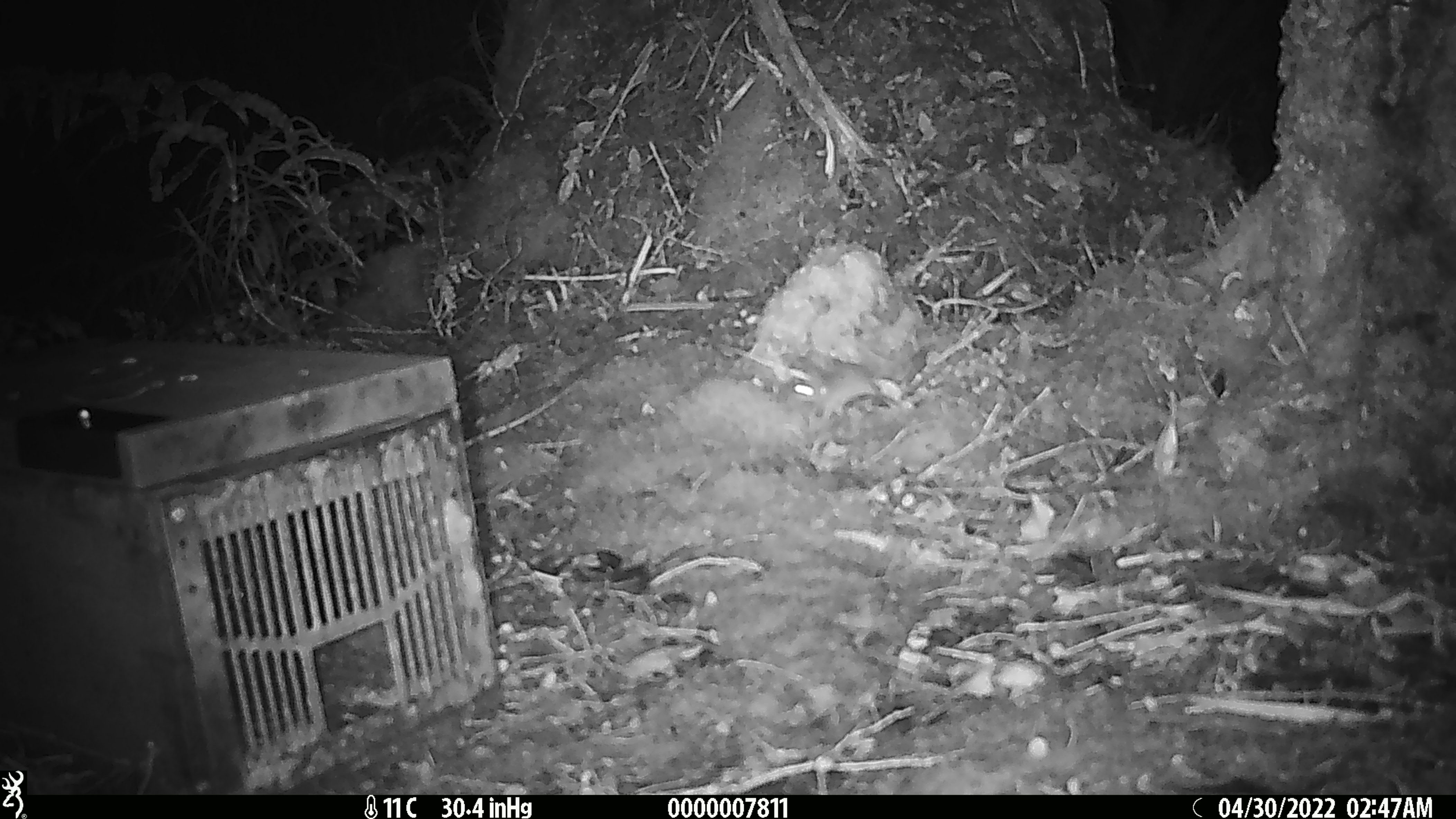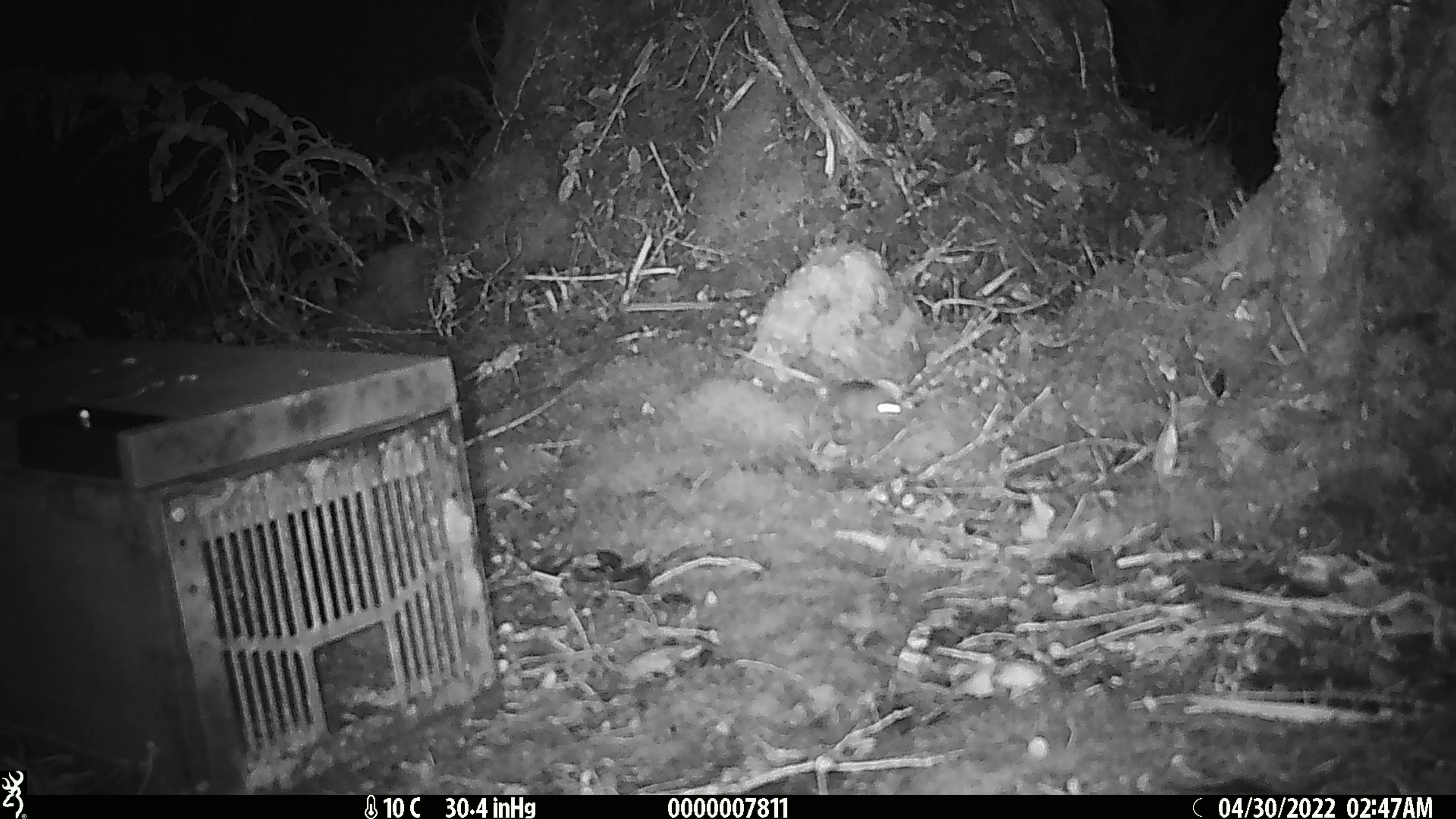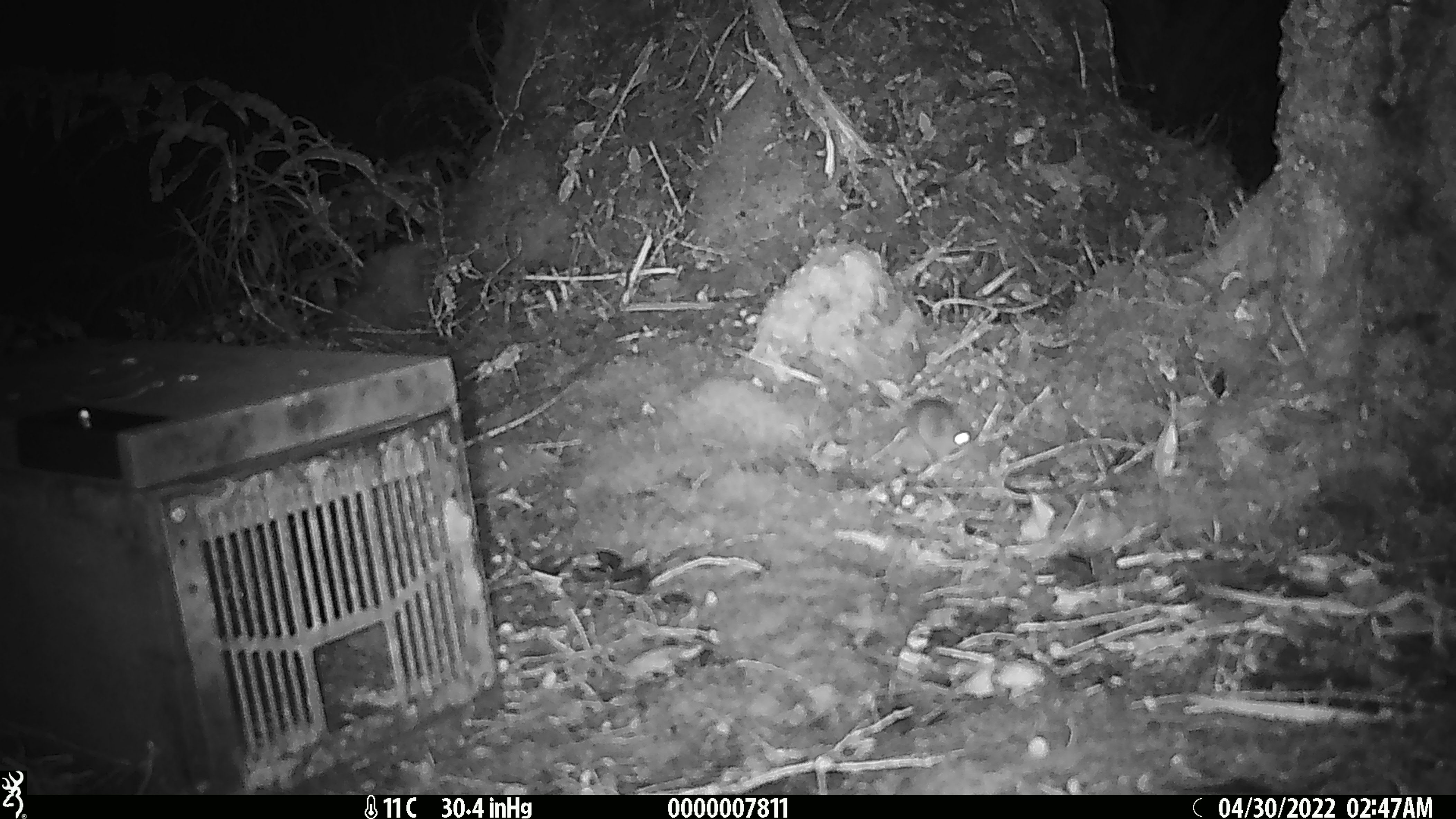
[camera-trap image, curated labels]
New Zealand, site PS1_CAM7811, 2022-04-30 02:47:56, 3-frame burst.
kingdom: Animalia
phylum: Chordata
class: Mammalia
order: Rodentia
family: Muridae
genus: Mus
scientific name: Mus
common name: mouse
Mouse (Mus).